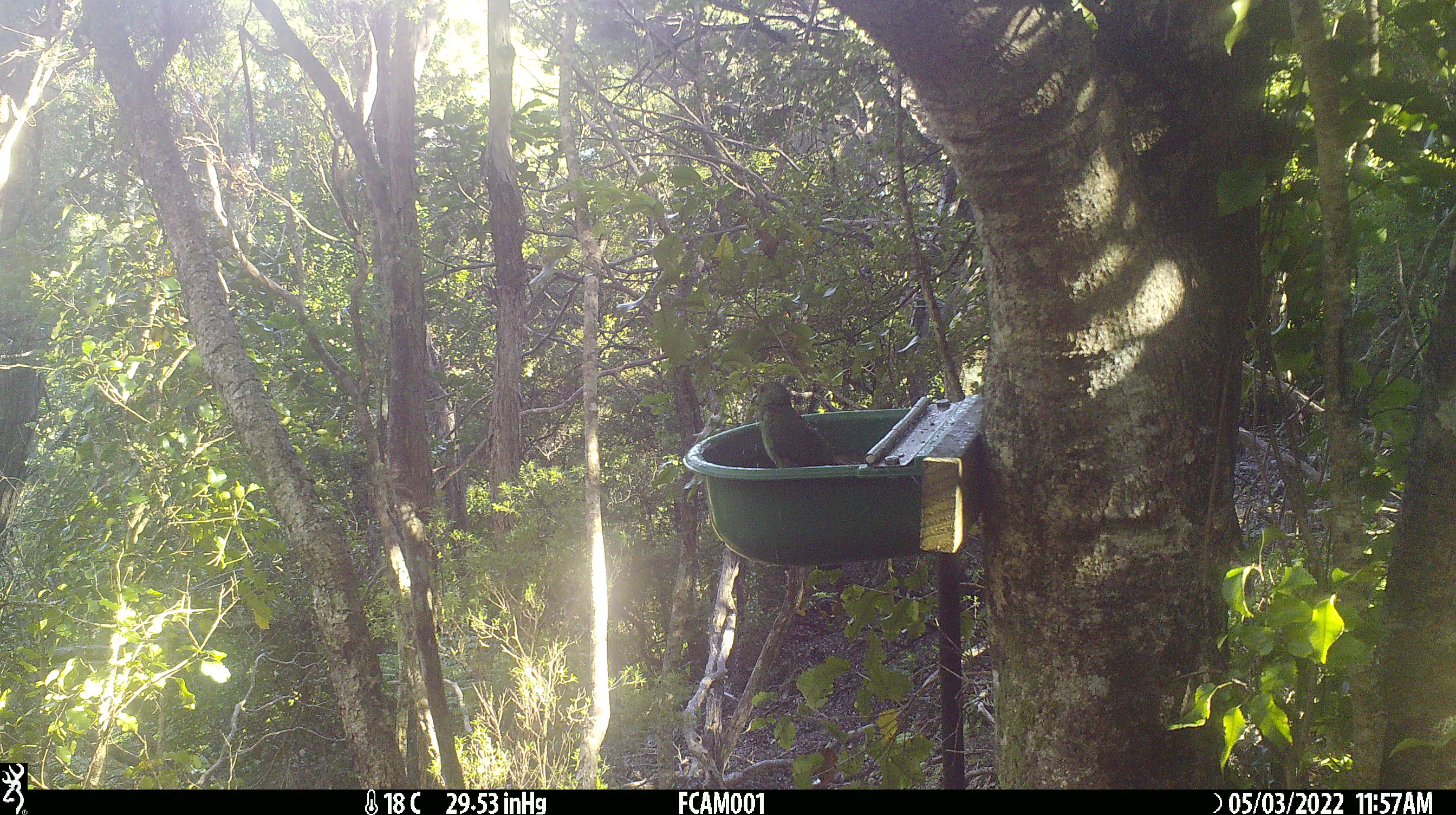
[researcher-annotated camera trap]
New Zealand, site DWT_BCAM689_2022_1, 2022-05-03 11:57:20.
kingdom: Animalia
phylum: Chordata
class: Aves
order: Psittaciformes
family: Psittaculidae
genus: Cyanoramphus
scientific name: Cyanoramphus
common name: parakeet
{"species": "parakeet (Cyanoramphus)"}